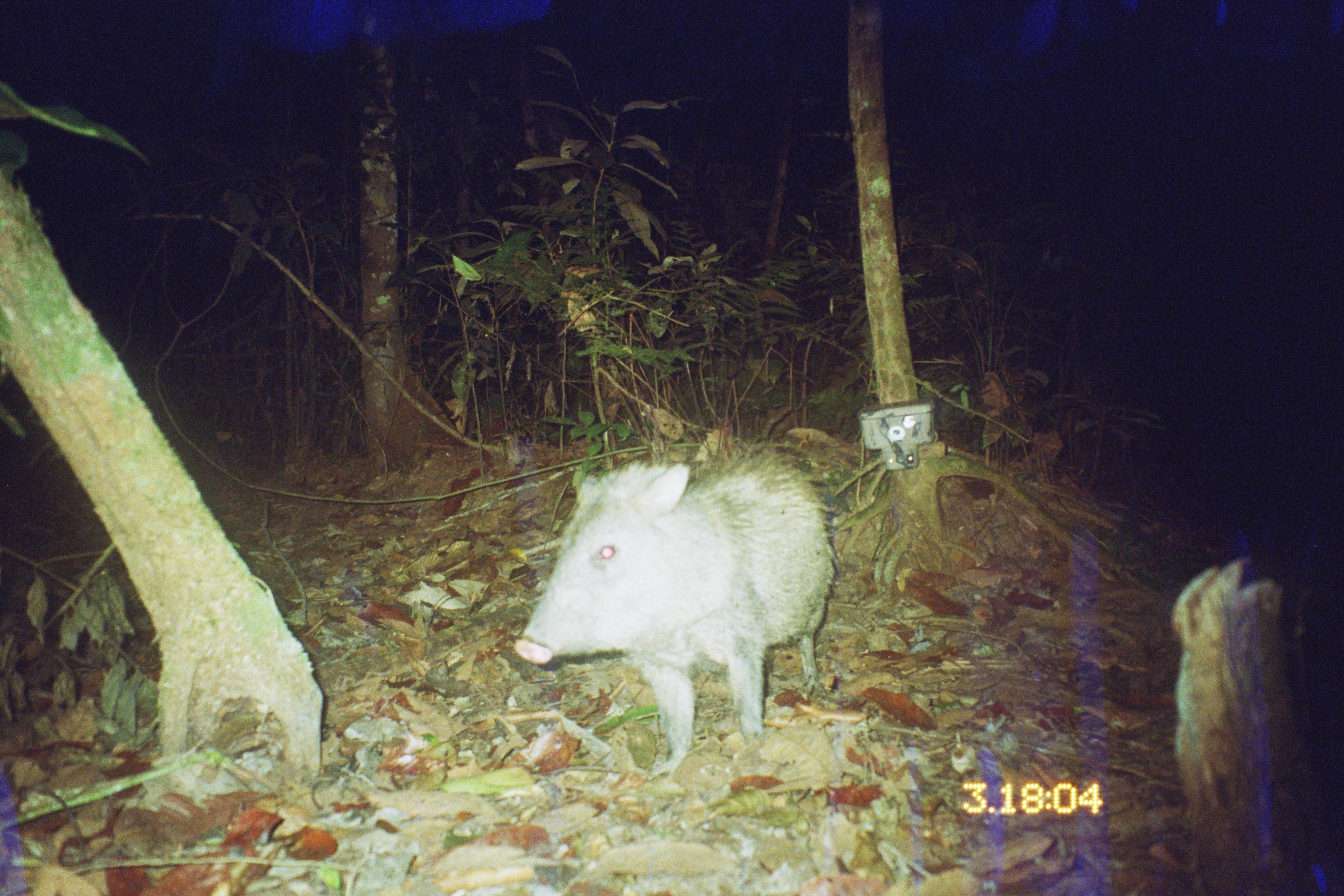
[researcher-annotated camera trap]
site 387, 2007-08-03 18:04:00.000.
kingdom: Animalia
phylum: Chordata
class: Mammalia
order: Artiodactyla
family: Tayassuidae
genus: Pecari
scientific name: Pecari tajacu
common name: collared peccary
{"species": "Pecari tajacu (collared peccary)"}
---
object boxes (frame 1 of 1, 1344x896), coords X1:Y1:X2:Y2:
pecari tajacu: 514:442:834:772